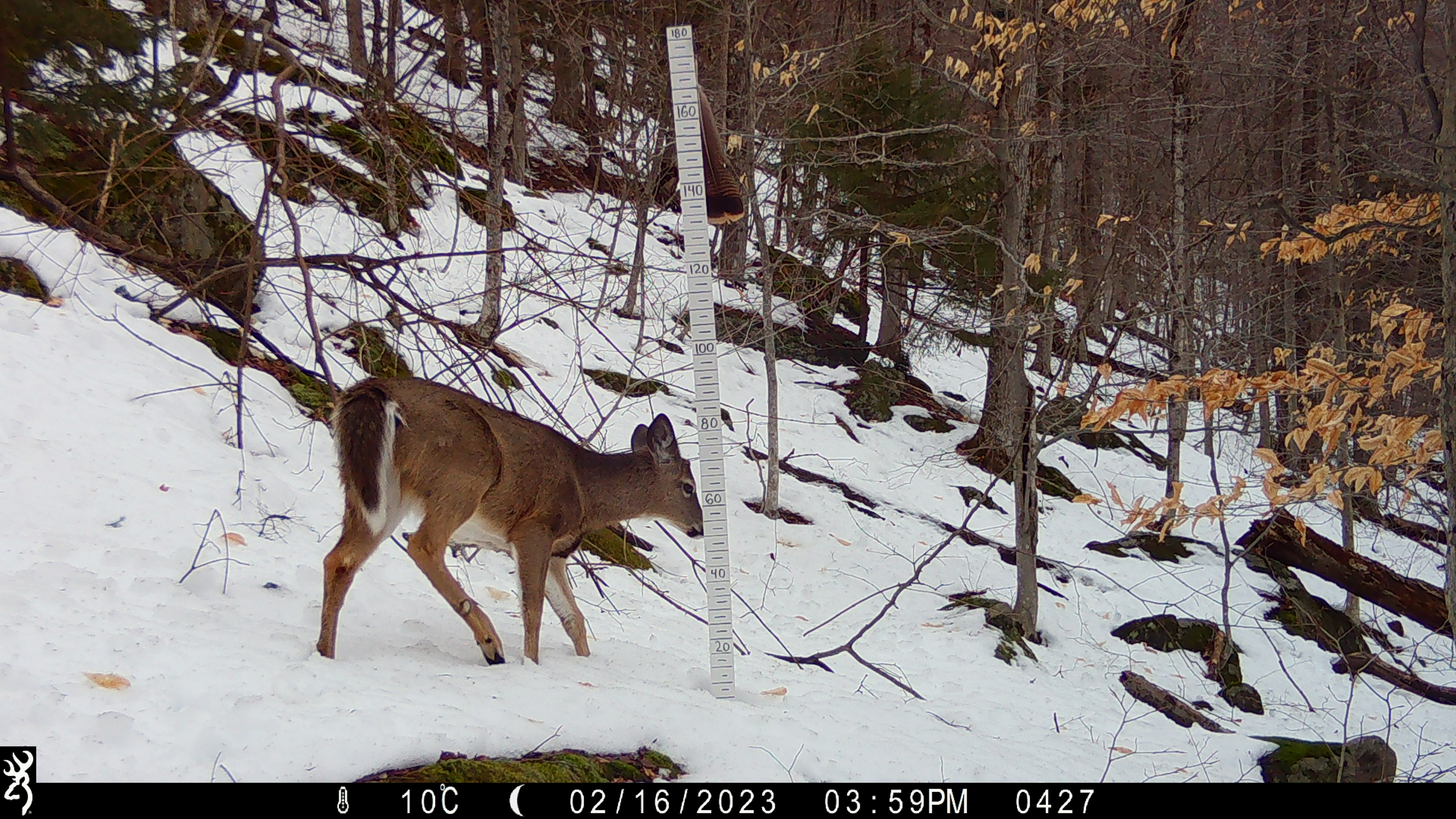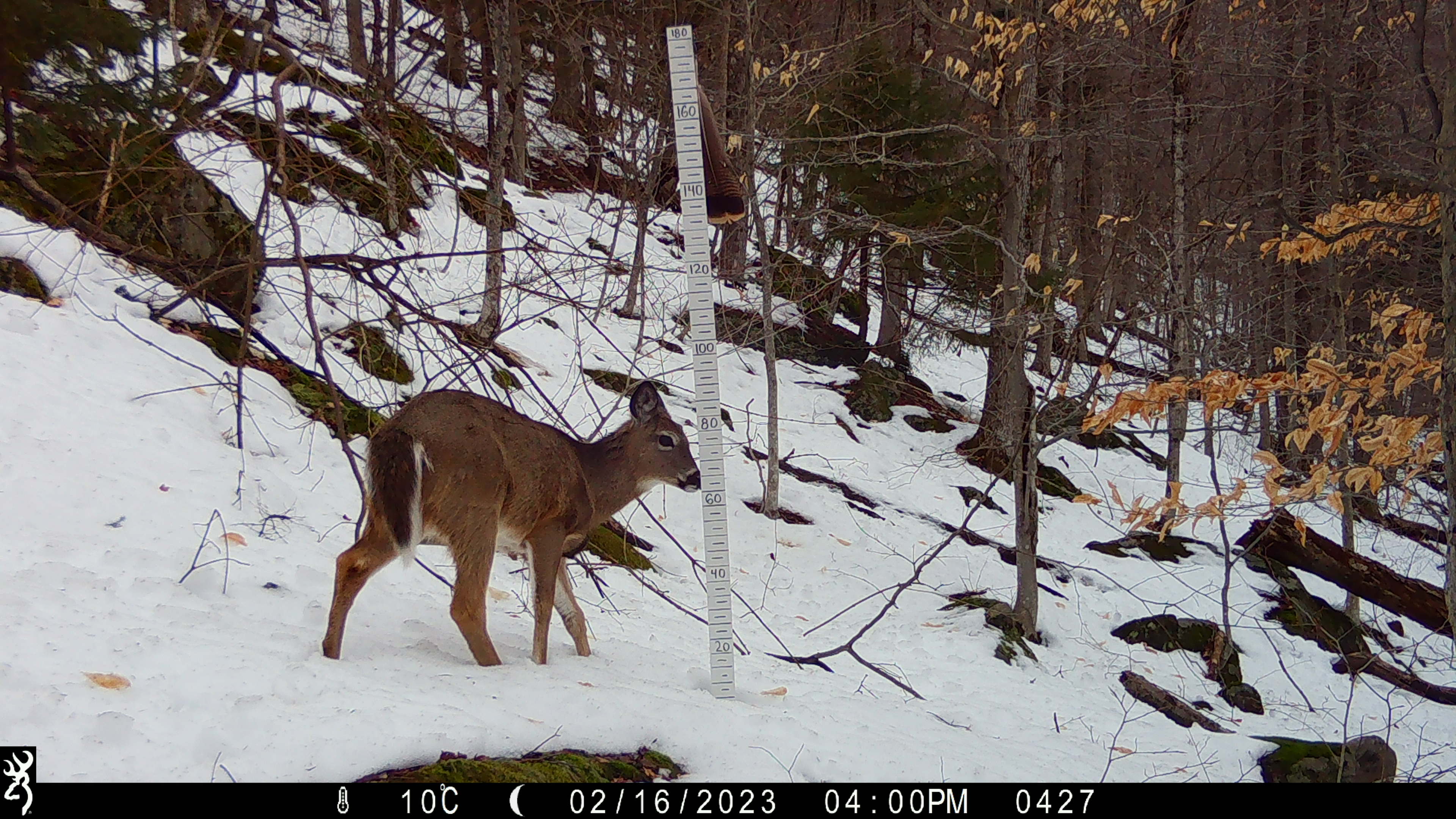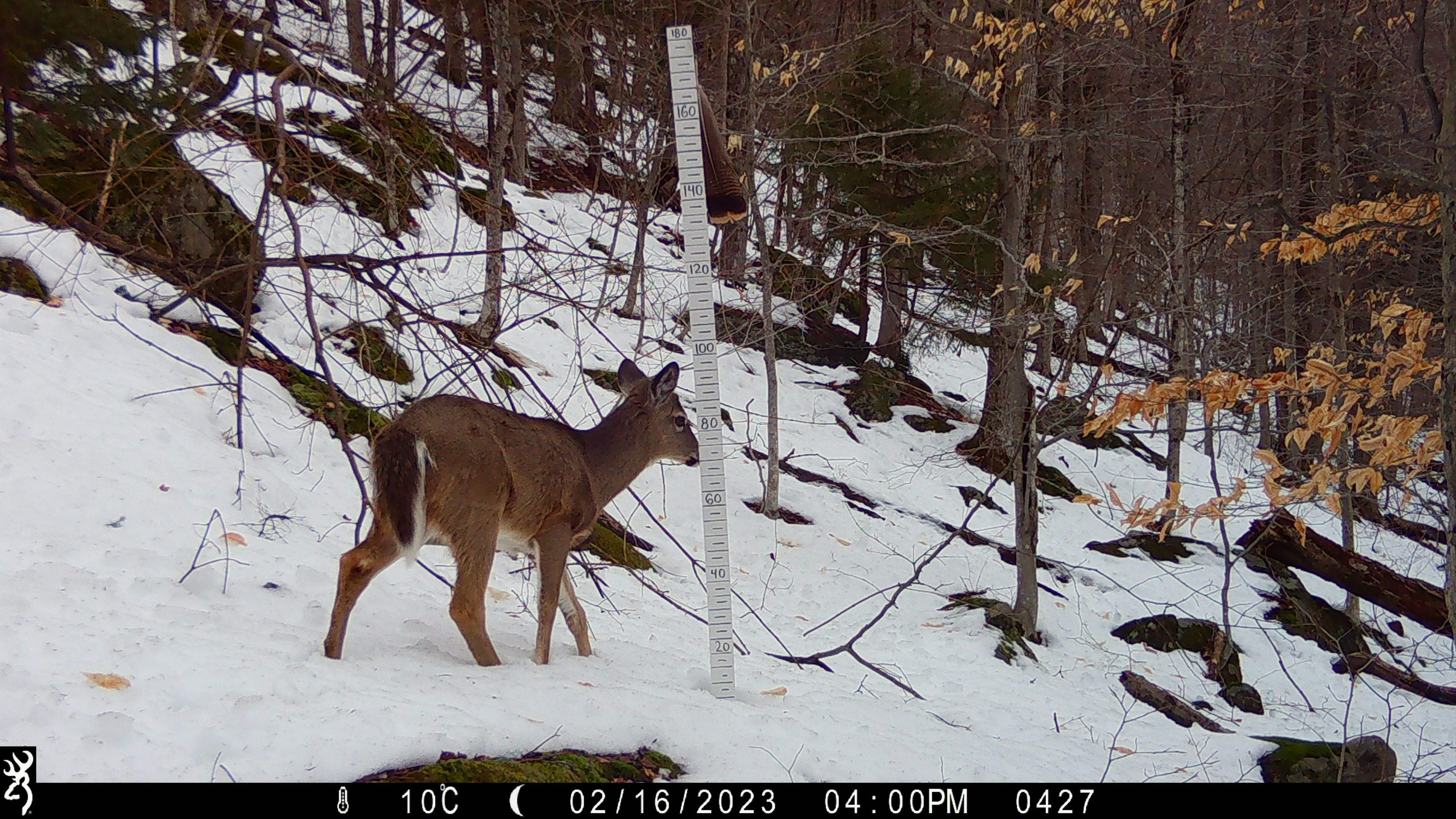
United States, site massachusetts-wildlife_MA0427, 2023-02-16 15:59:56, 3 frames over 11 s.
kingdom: Animalia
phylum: Chordata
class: Mammalia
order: Artiodactyla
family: Cervidae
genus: Odocoileus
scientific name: Odocoileus virginianus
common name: white-tailed deer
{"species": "white-tailed deer (Odocoileus virginianus)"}